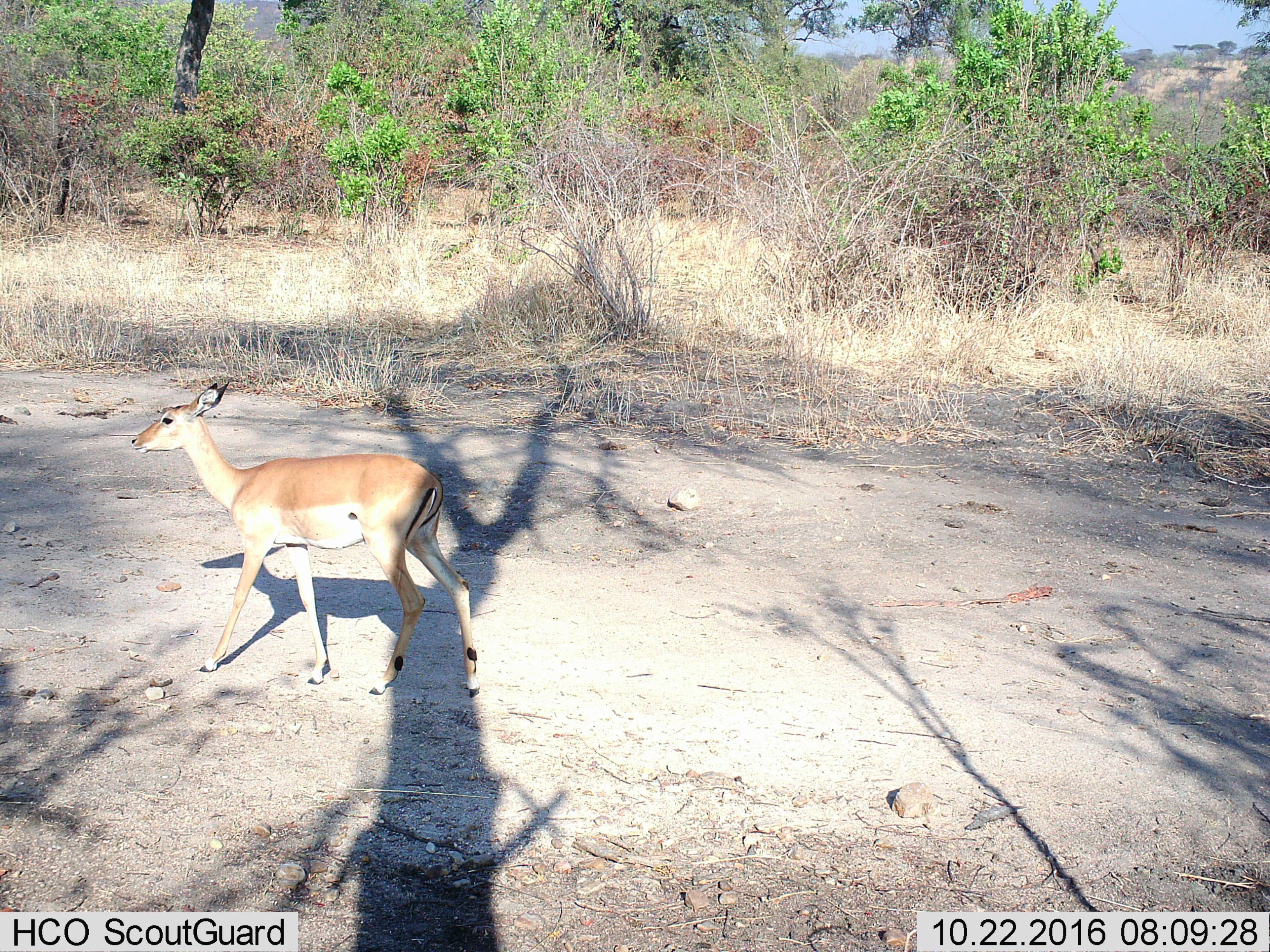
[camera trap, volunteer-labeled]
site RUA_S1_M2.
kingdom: Animalia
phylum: Chordata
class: Mammalia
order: Artiodactyla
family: Bovidae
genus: Aepyceros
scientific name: Aepyceros melampus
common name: impala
Impala (Aepyceros melampus), count 1. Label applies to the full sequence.